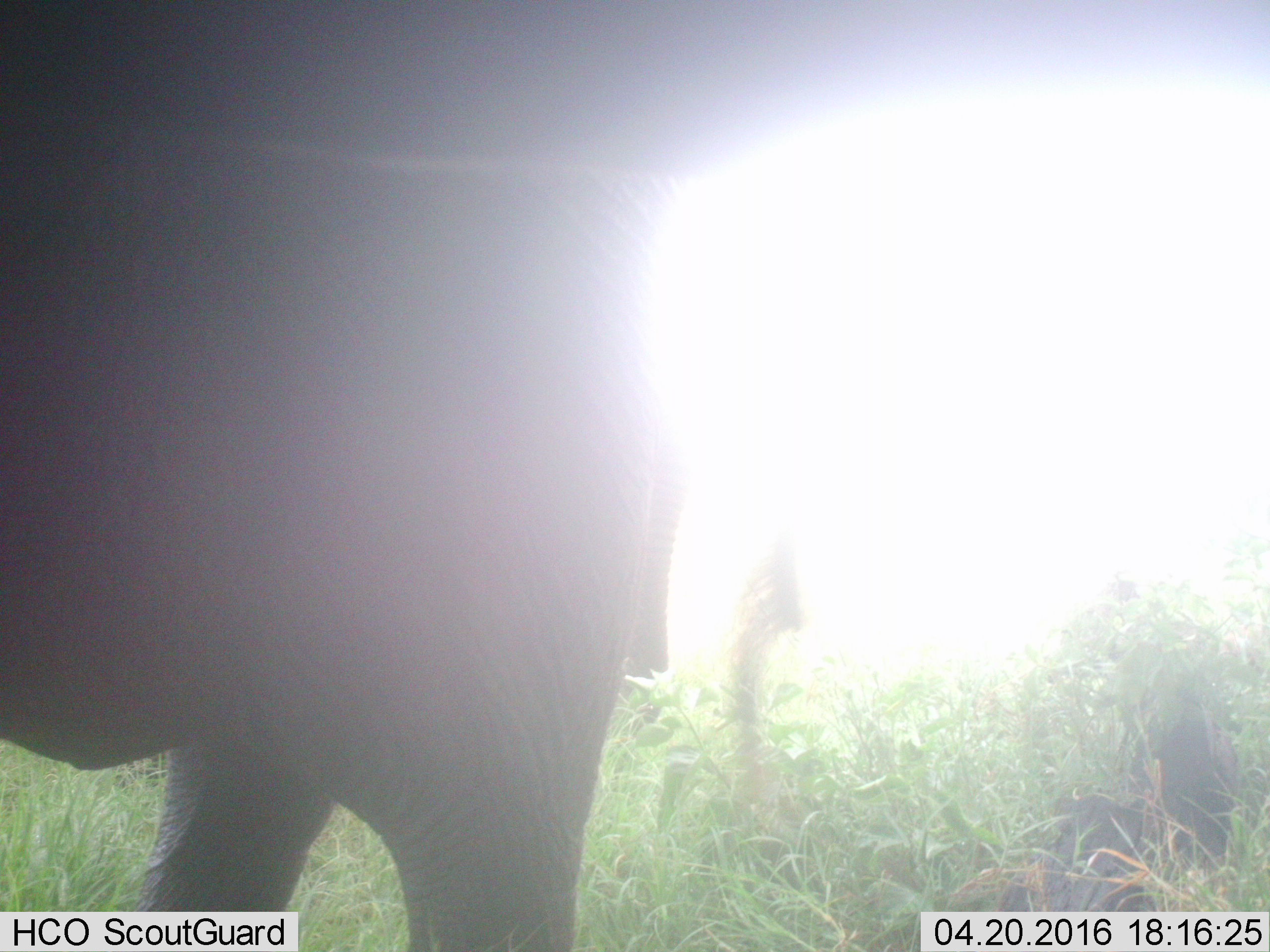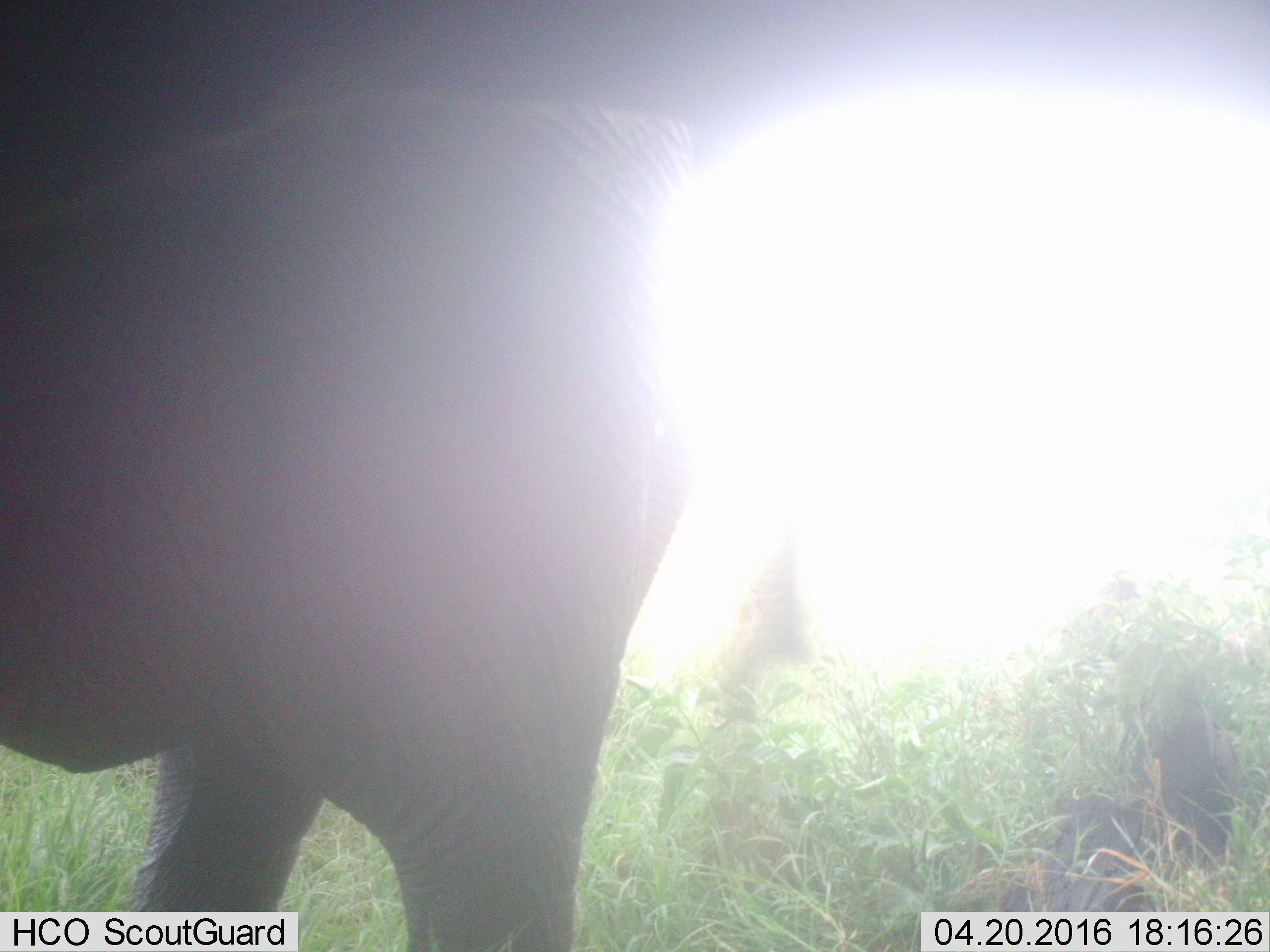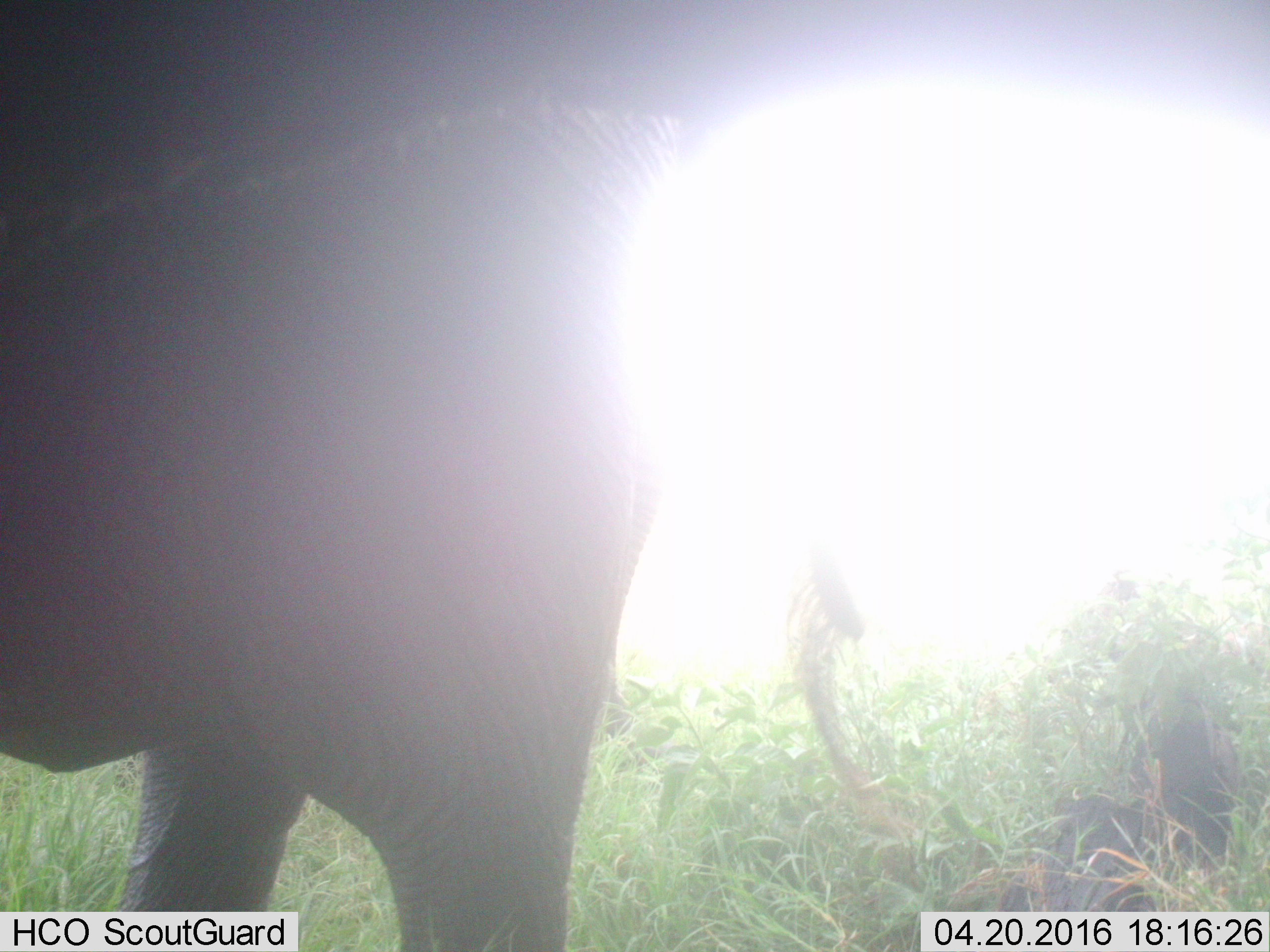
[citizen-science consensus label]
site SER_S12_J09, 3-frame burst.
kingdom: Animalia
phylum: Chordata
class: Mammalia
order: Proboscidea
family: Elephantidae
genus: Loxodonta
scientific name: Loxodonta africana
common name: african bush elephant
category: elephant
Elephant (african bush elephant) (Loxodonta africana), count 2. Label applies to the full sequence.